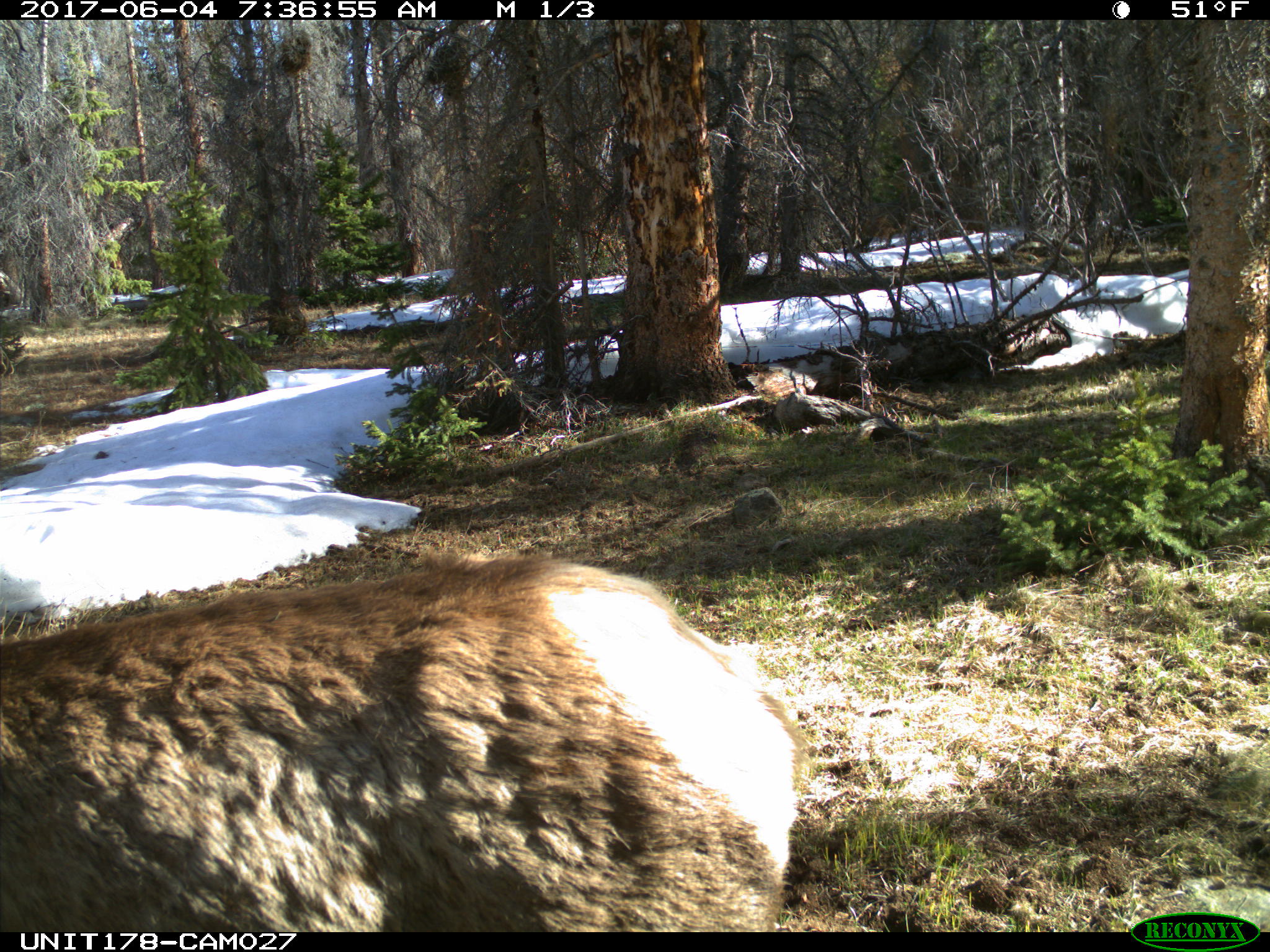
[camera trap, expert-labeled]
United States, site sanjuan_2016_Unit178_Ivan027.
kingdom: Animalia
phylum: Chordata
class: Mammalia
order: Artiodactyla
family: Cervidae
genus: Cervus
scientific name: Cervus elaphus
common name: red deer